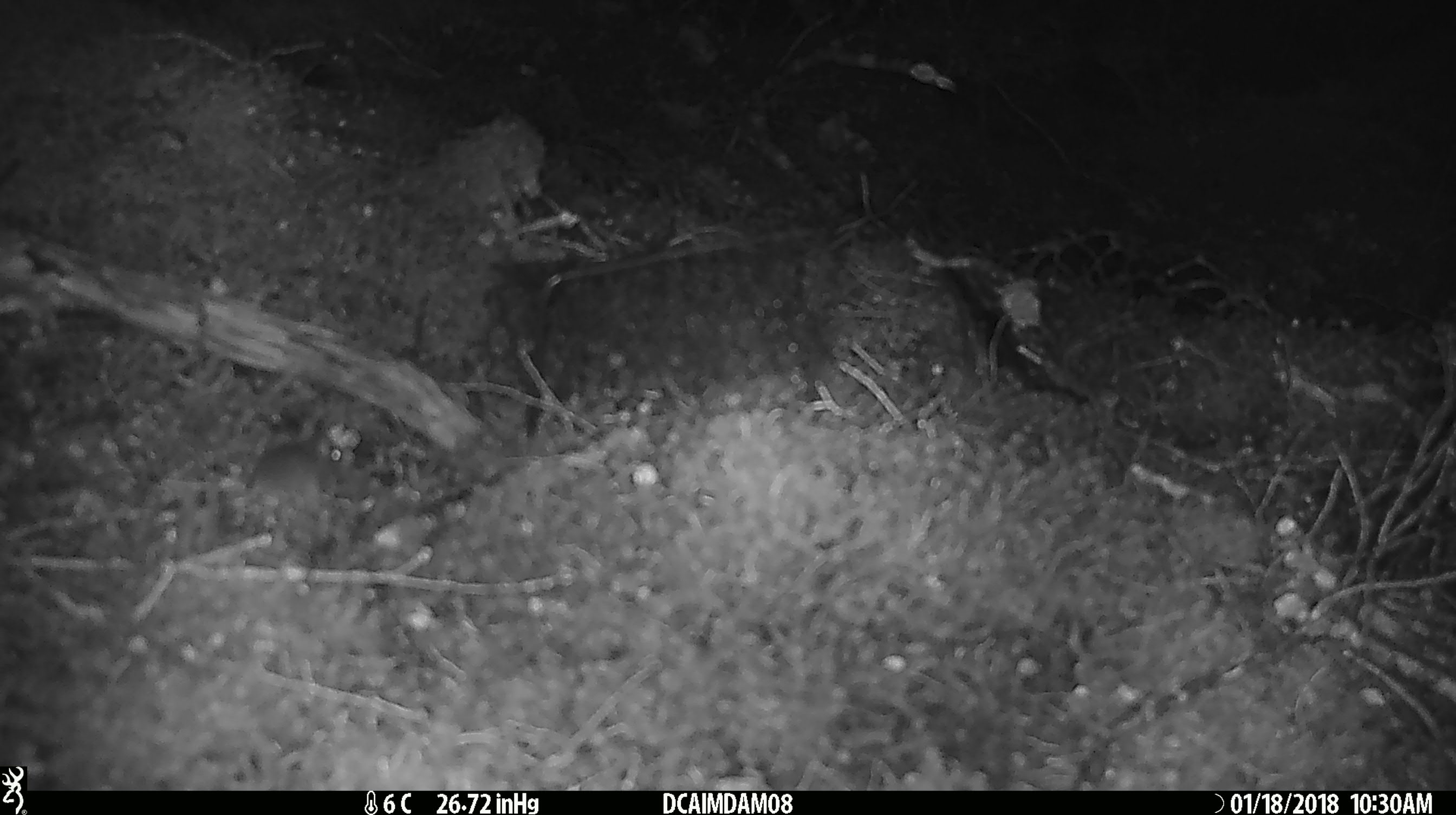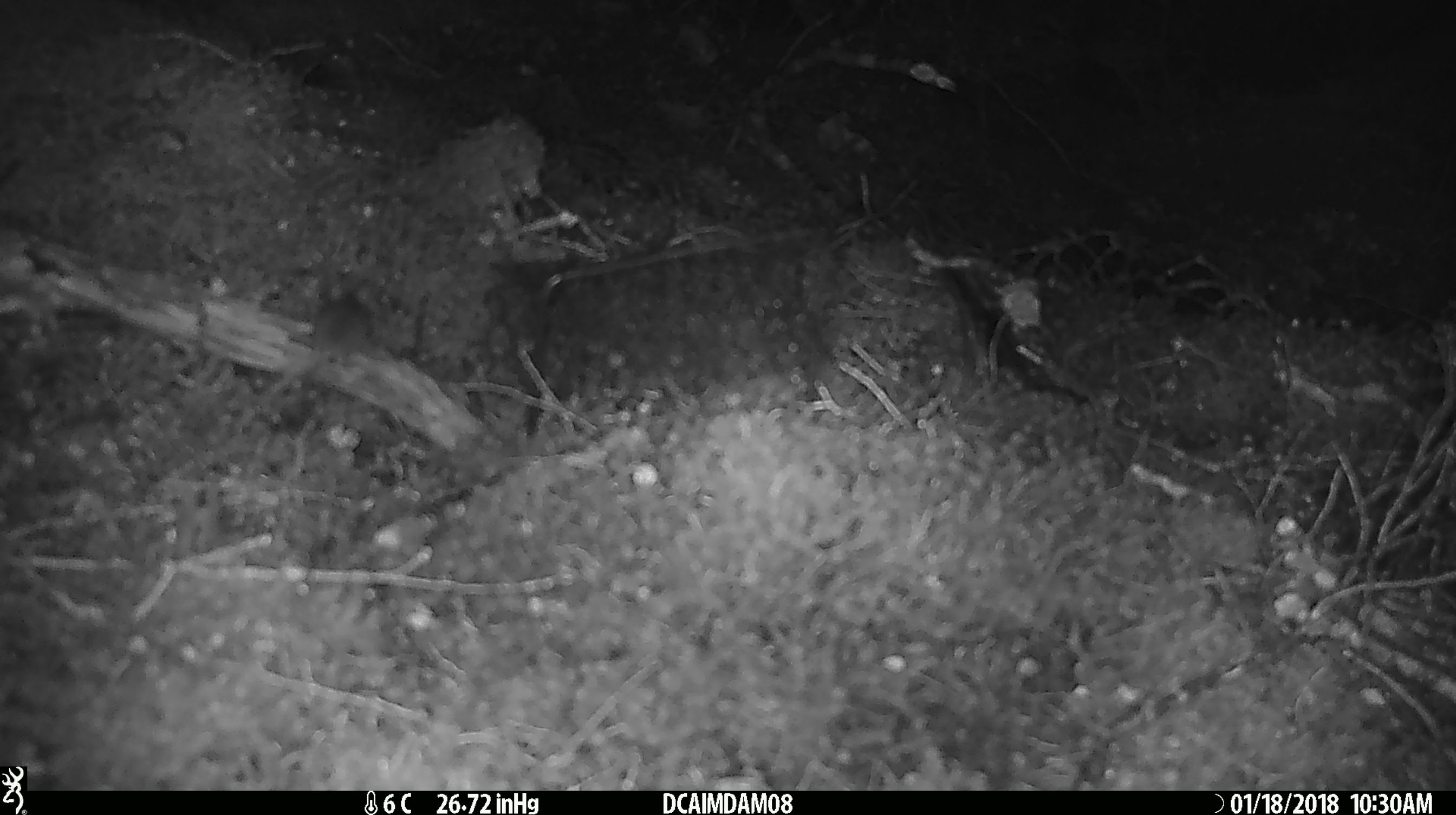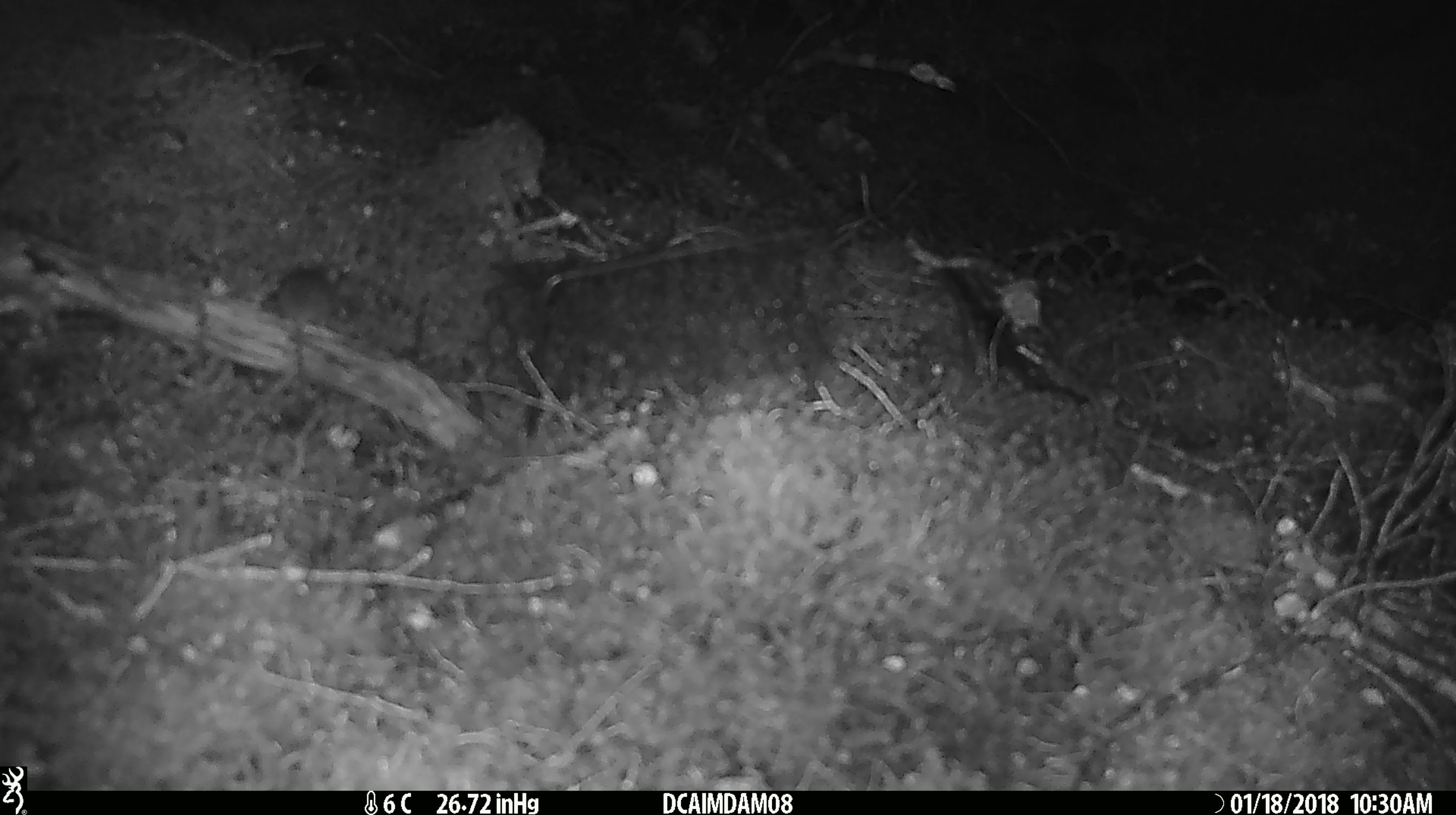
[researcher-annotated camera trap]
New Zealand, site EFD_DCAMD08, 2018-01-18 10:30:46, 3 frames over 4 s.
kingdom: Animalia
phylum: Chordata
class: Mammalia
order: Rodentia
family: Muridae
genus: Mus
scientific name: Mus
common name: mouse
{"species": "mouse (Mus)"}